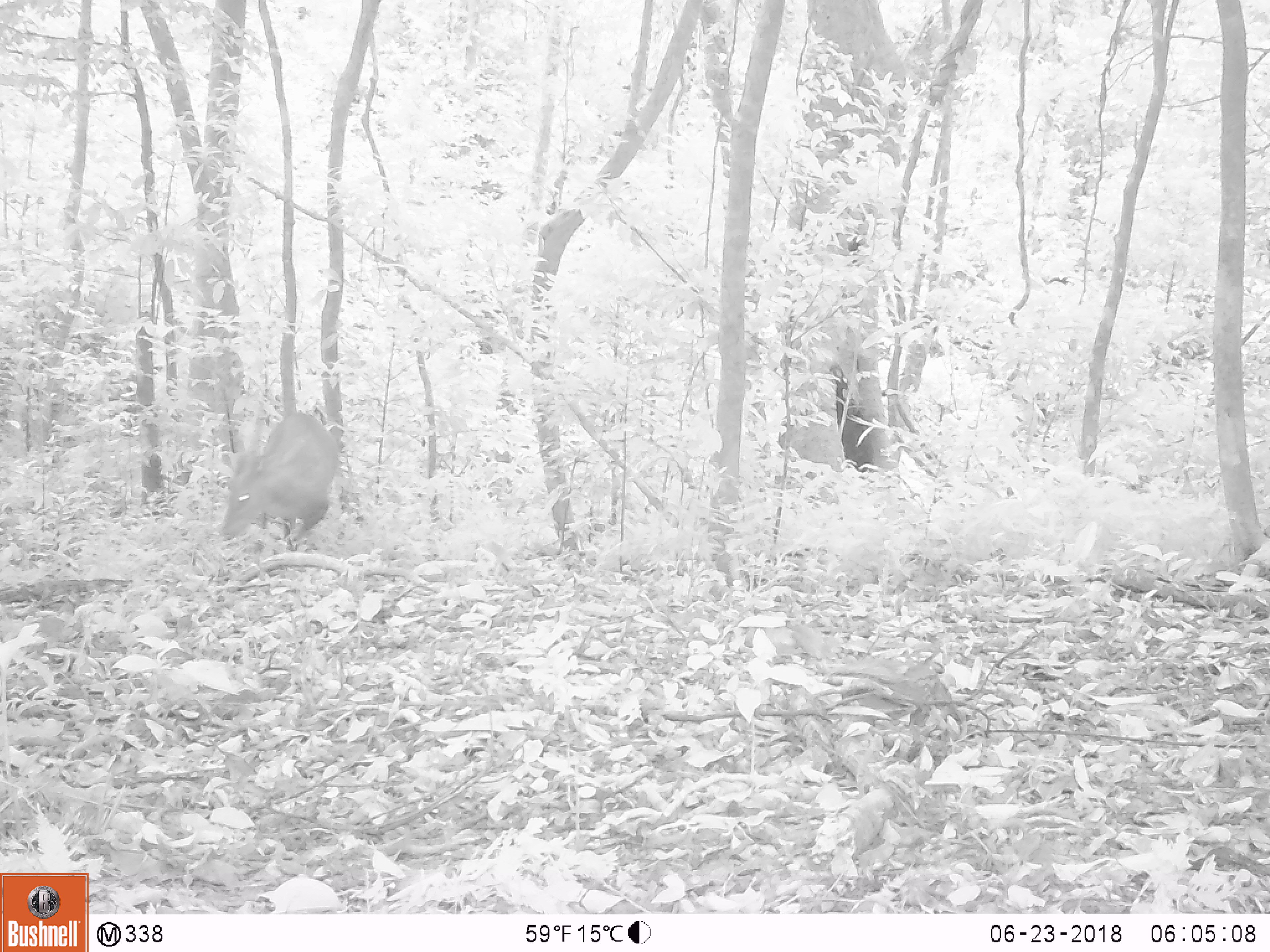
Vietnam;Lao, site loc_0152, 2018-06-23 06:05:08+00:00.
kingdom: Animalia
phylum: Chordata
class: Mammalia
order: Artiodactyla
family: Cervidae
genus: Muntiacus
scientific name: Muntiacus vuquangensis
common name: large-antlered muntjac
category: large antlered muntjac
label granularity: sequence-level